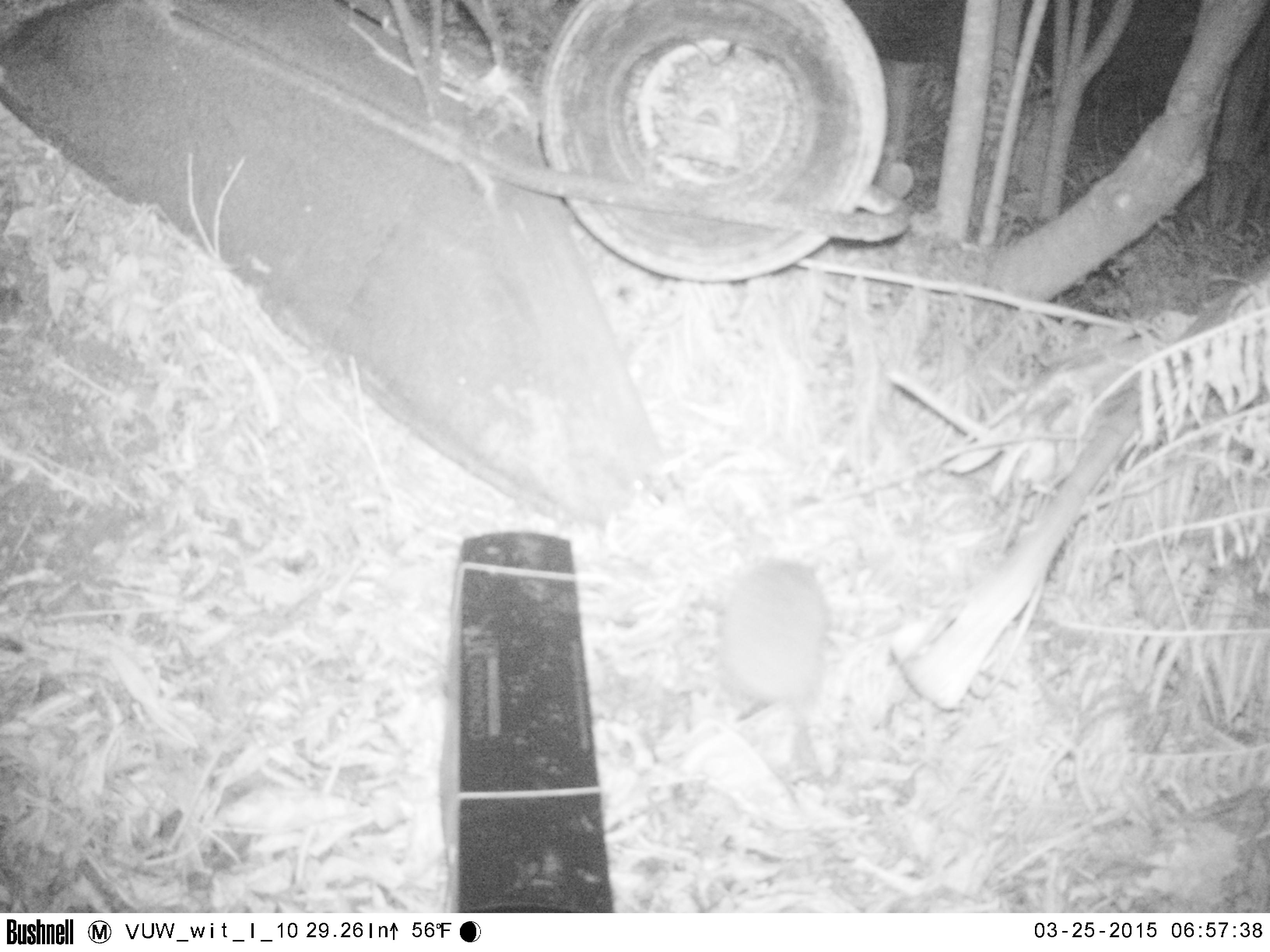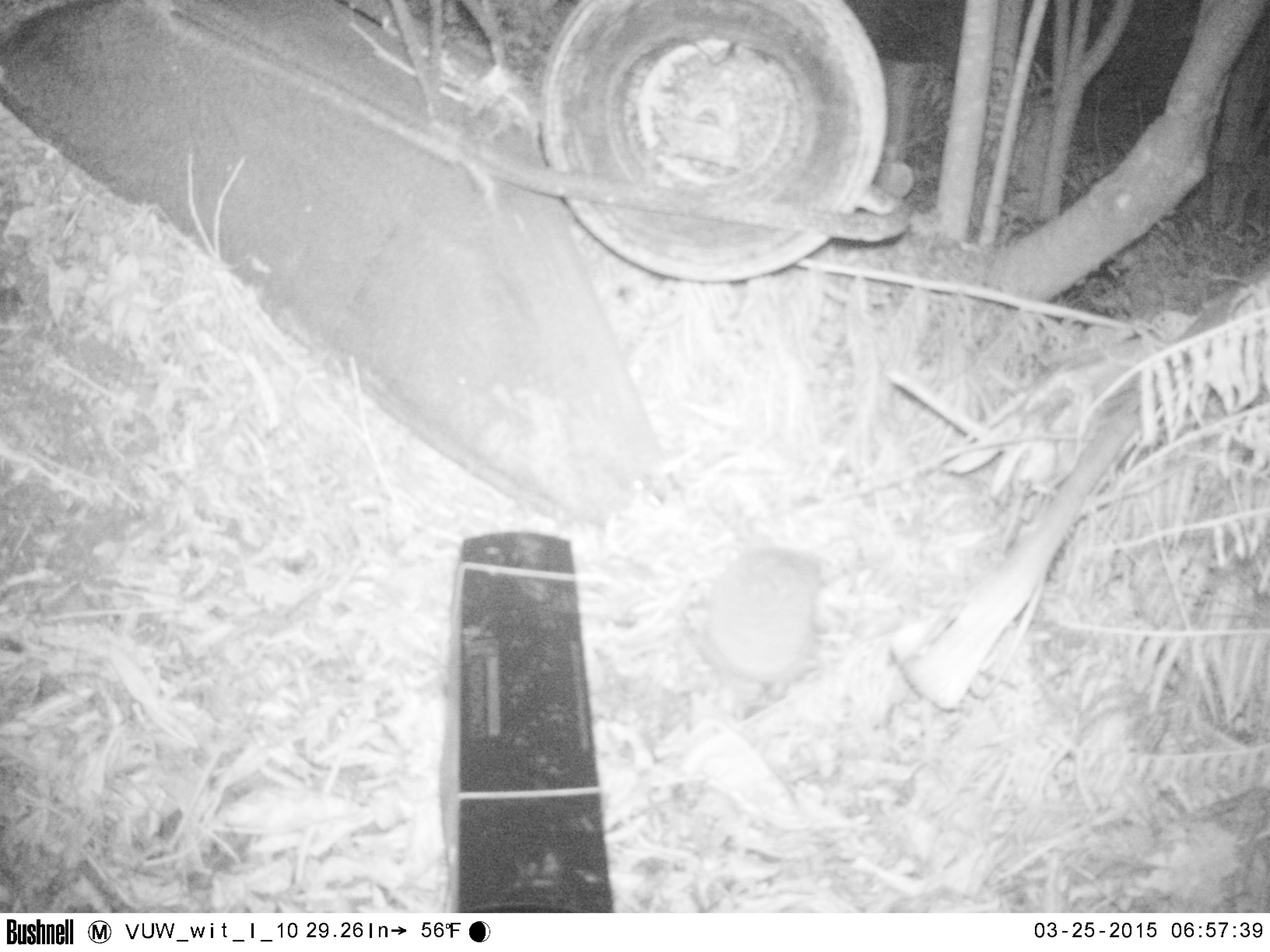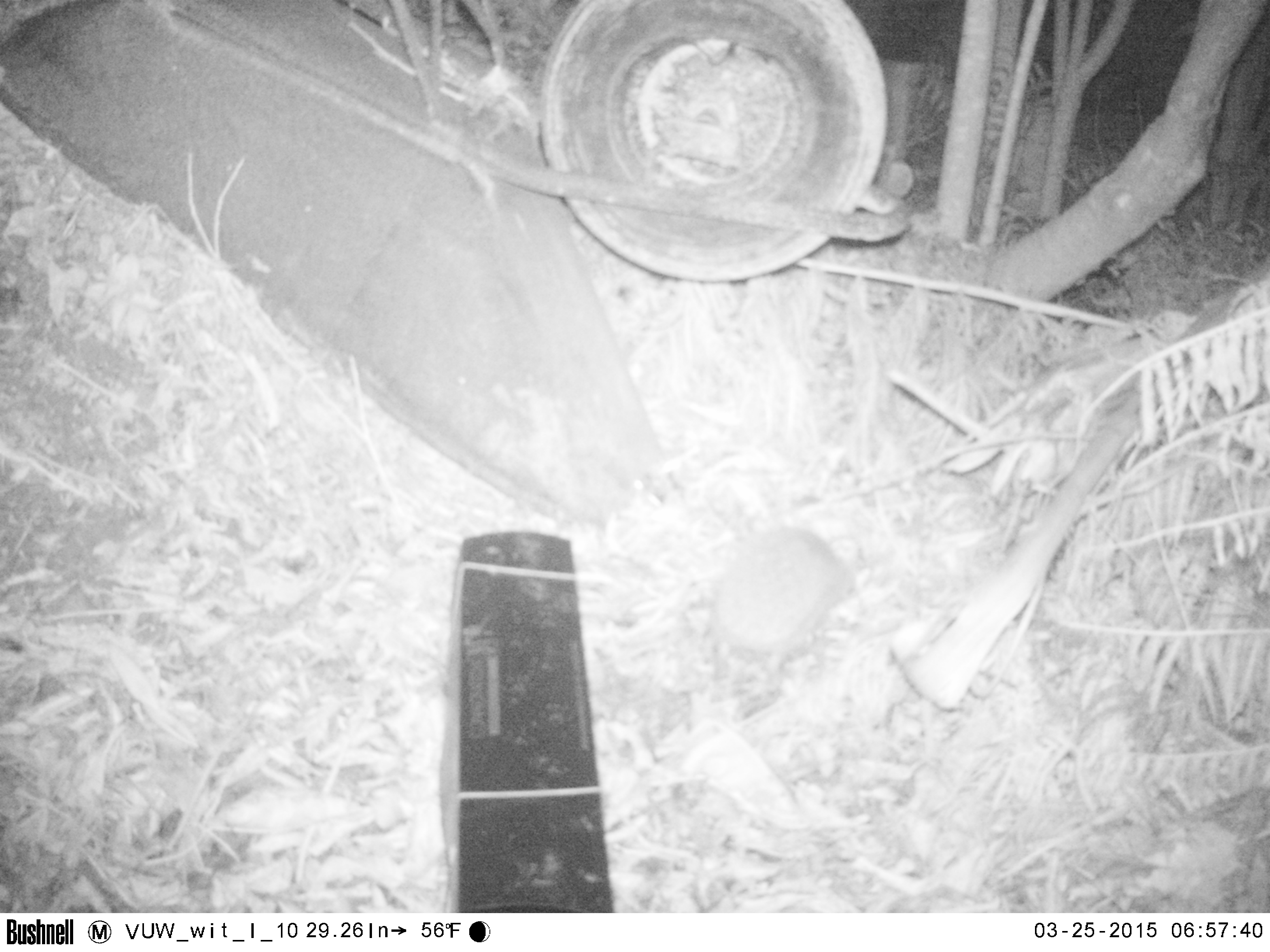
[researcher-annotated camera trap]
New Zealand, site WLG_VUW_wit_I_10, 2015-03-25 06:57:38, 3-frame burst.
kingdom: Animalia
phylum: Chordata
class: Mammalia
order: Eulipotyphla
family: Erinaceidae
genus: Erinaceus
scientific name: Erinaceus europaeus europaeus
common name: european hedgehog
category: hedgehog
Hedgehog (european hedgehog) (Erinaceus europaeus europaeus).